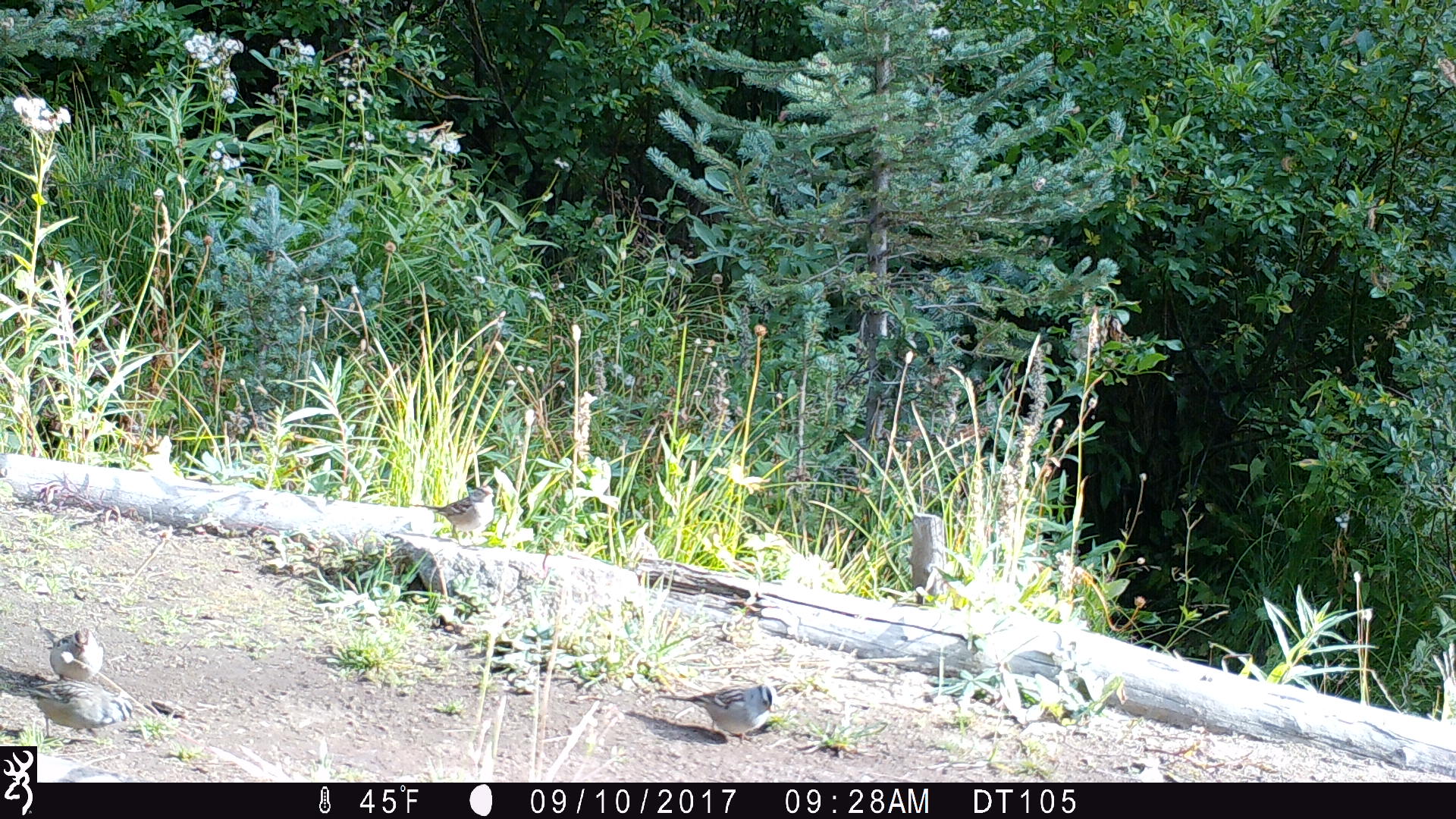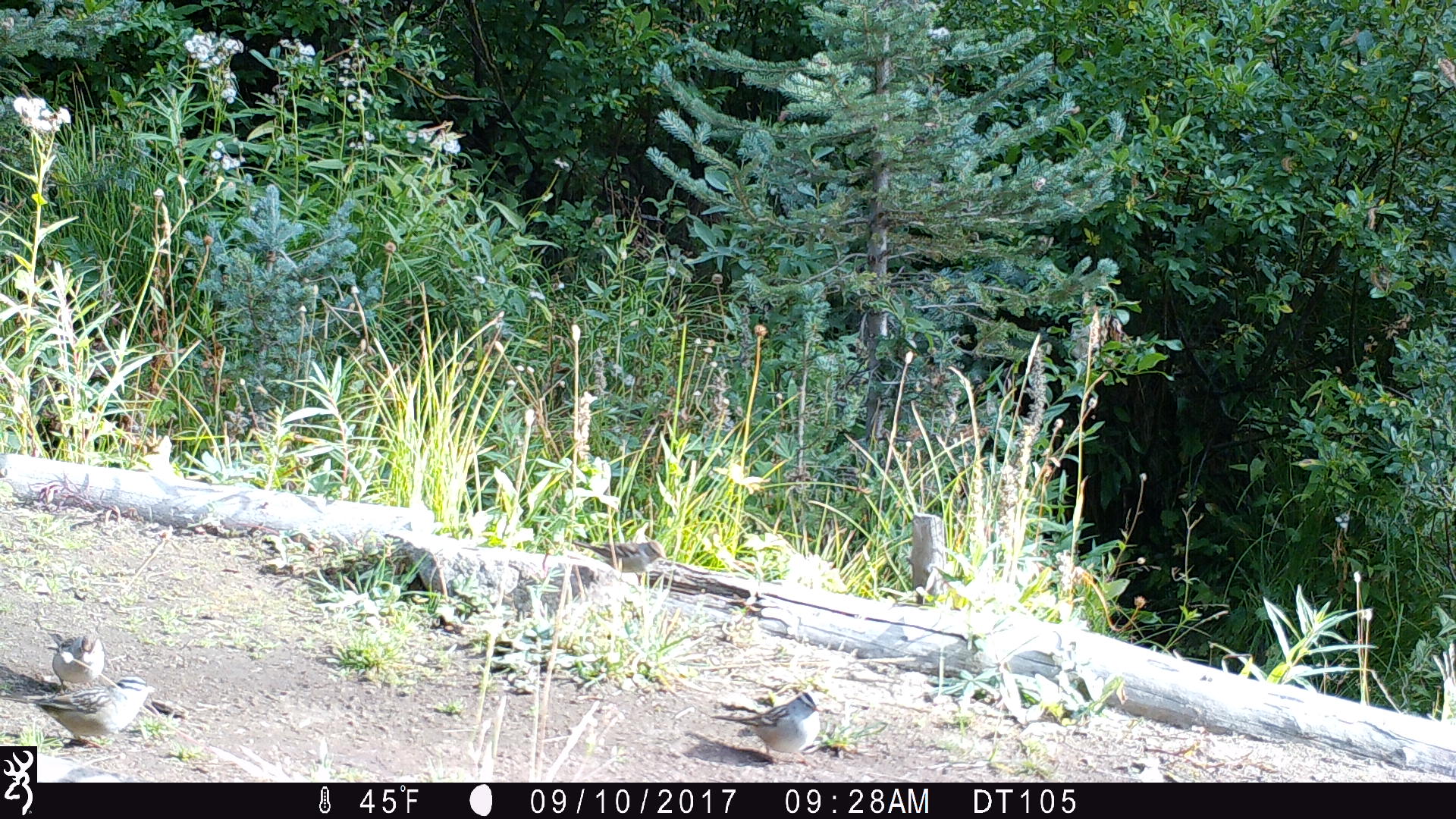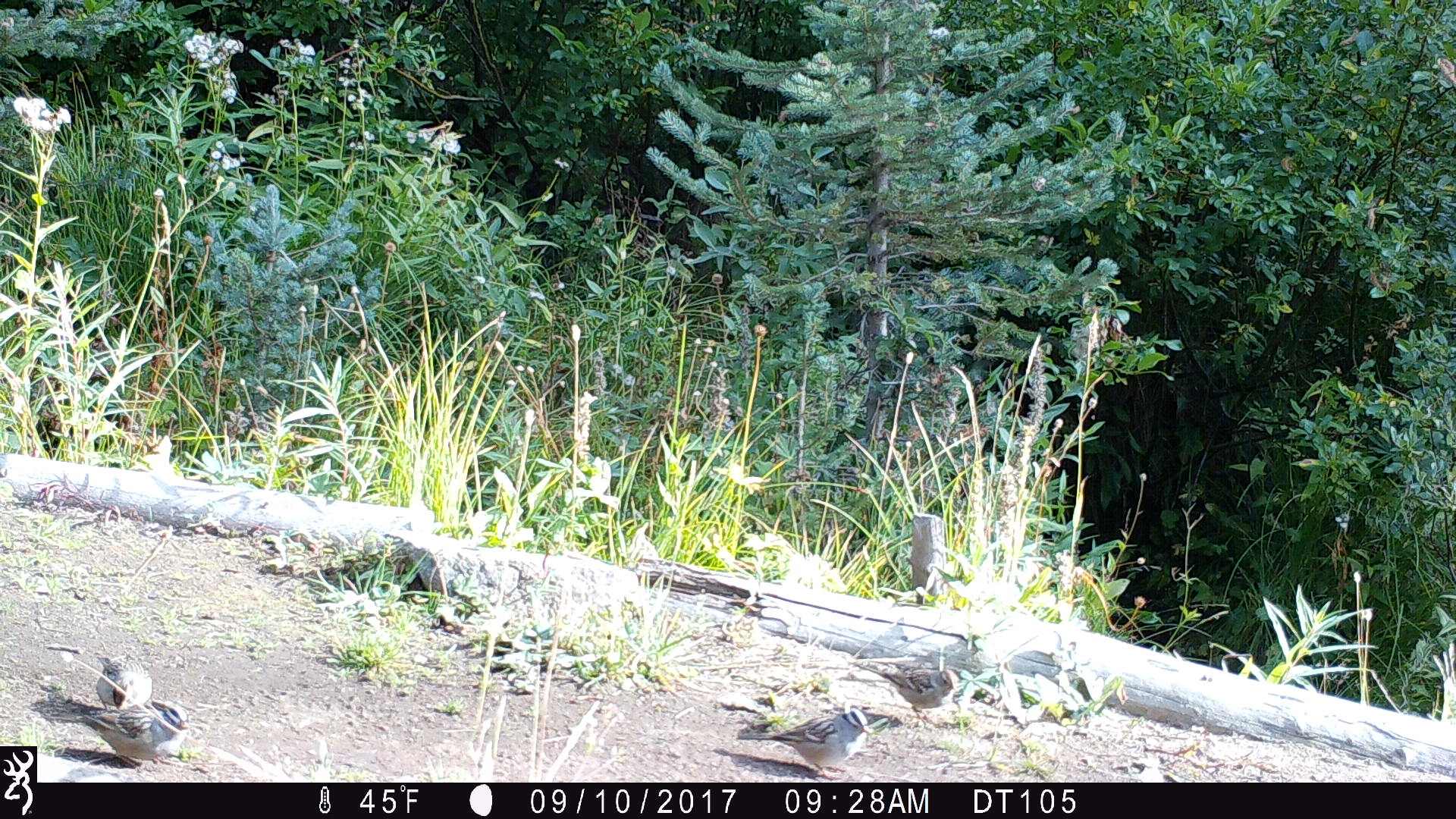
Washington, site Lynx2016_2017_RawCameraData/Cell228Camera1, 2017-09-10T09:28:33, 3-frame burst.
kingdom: Animalia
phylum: Chordata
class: Aves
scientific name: Aves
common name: birds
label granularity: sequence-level